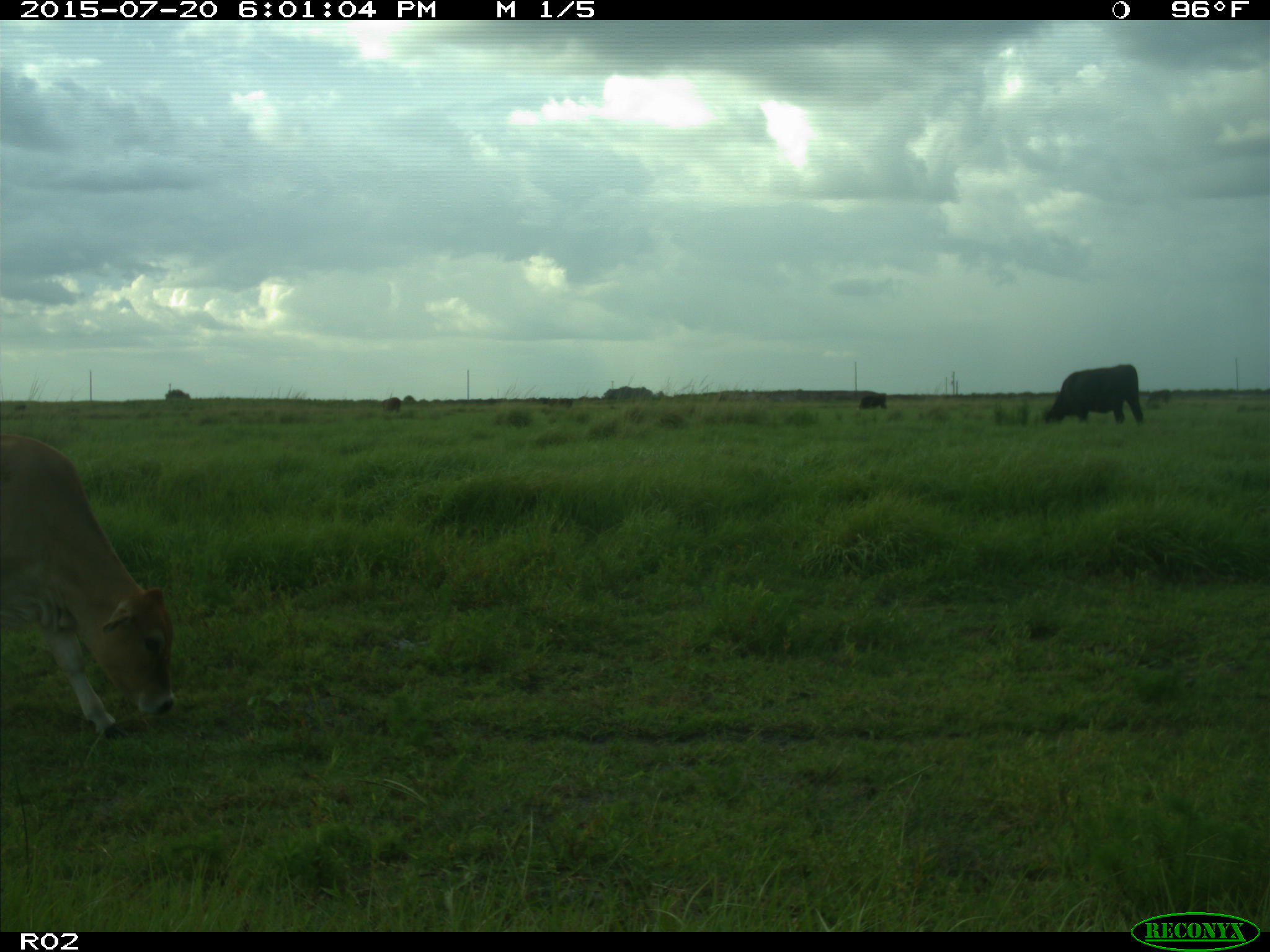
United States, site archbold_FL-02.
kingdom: Animalia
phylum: Chordata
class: Mammalia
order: Artiodactyla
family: Bovidae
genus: Bos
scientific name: Bos taurus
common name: domestic cow